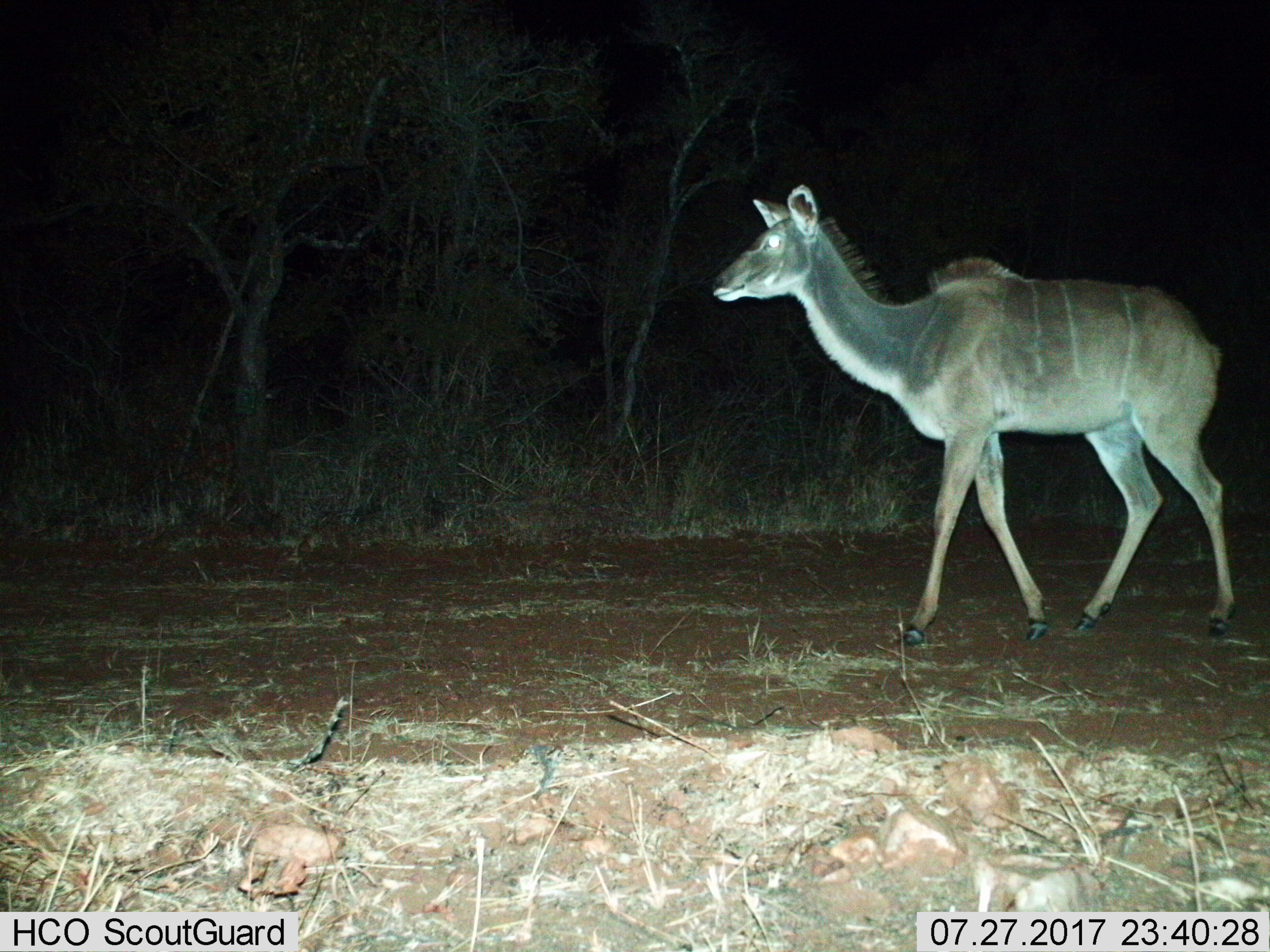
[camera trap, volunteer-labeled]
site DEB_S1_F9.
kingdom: Animalia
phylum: Chordata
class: Mammalia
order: Artiodactyla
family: Bovidae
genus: Tragelaphus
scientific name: Tragelaphus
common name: kudu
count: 1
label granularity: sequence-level